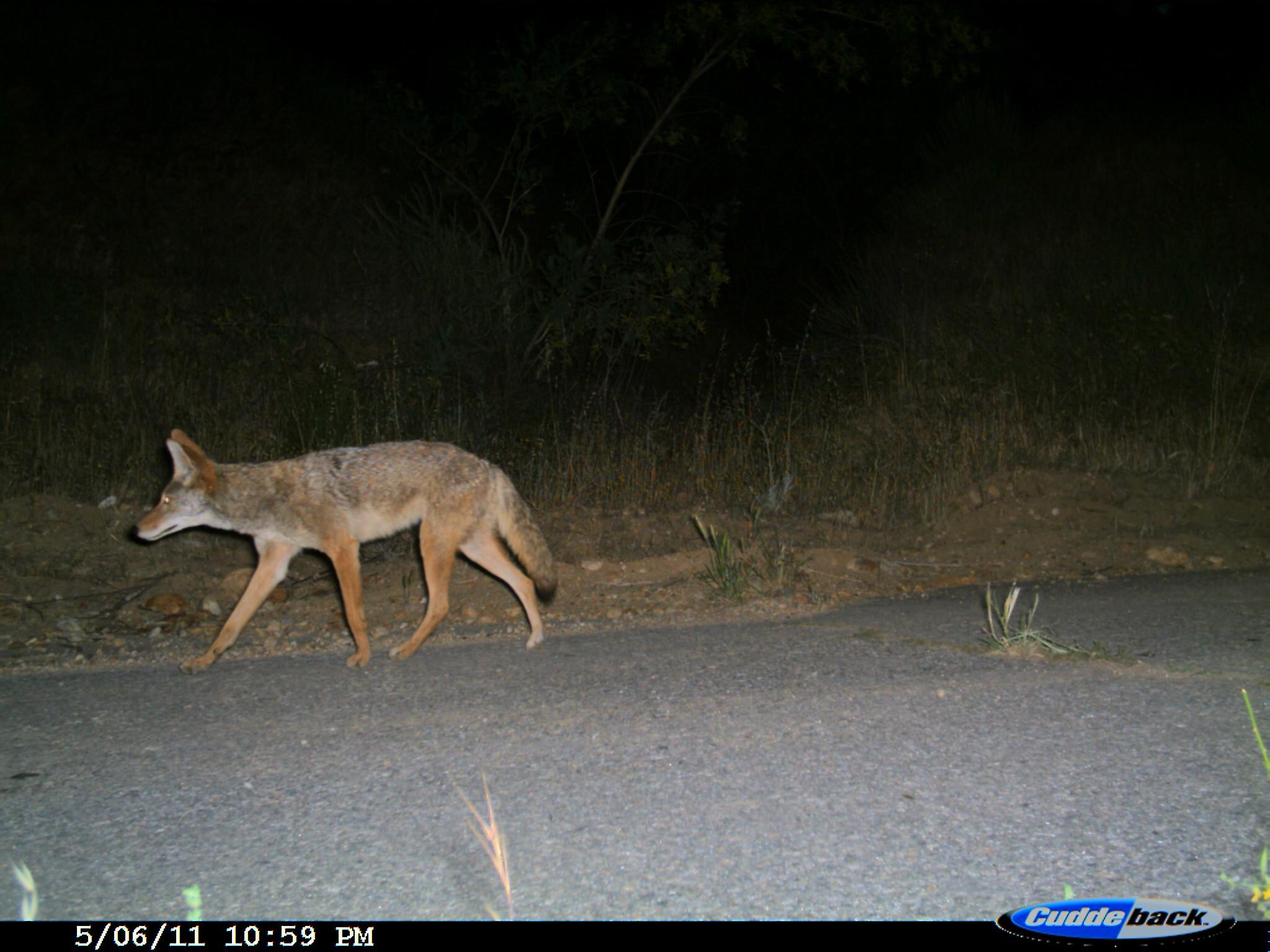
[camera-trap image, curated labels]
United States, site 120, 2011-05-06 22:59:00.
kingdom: Animalia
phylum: Chordata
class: Mammalia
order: Carnivora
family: Canidae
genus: Canis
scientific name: Canis latrans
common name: coyote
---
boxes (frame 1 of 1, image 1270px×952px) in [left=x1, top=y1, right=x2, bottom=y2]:
coyote: [left=122, top=416, right=573, bottom=685]